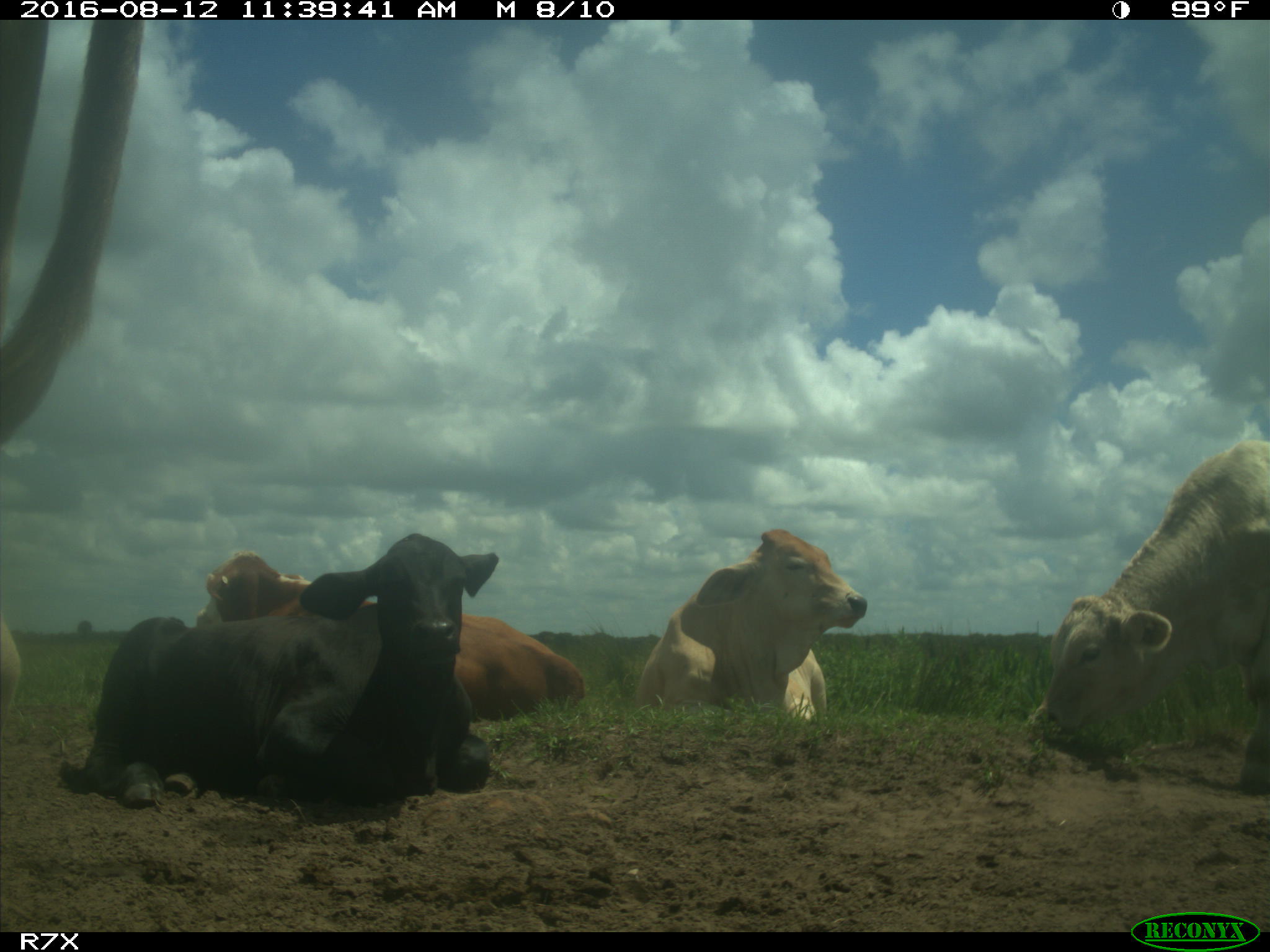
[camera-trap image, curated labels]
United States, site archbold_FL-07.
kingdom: Animalia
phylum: Chordata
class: Mammalia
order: Artiodactyla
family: Bovidae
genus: Bos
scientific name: Bos taurus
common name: domestic cow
Bos taurus (domestic cow).